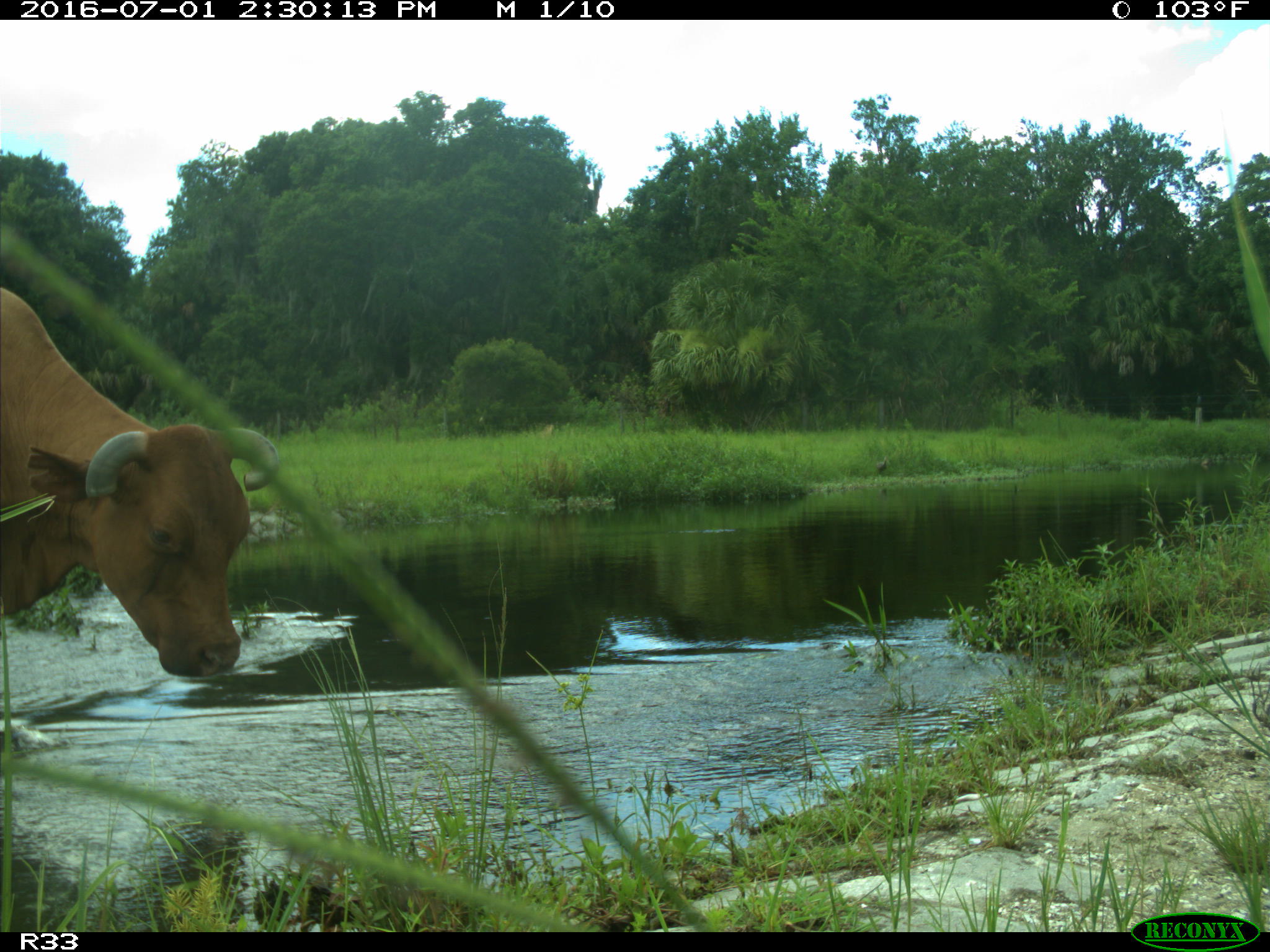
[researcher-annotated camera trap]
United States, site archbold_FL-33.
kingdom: Animalia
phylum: Chordata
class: Mammalia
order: Artiodactyla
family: Bovidae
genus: Bos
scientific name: Bos taurus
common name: domestic cow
Bos taurus (domestic cow).